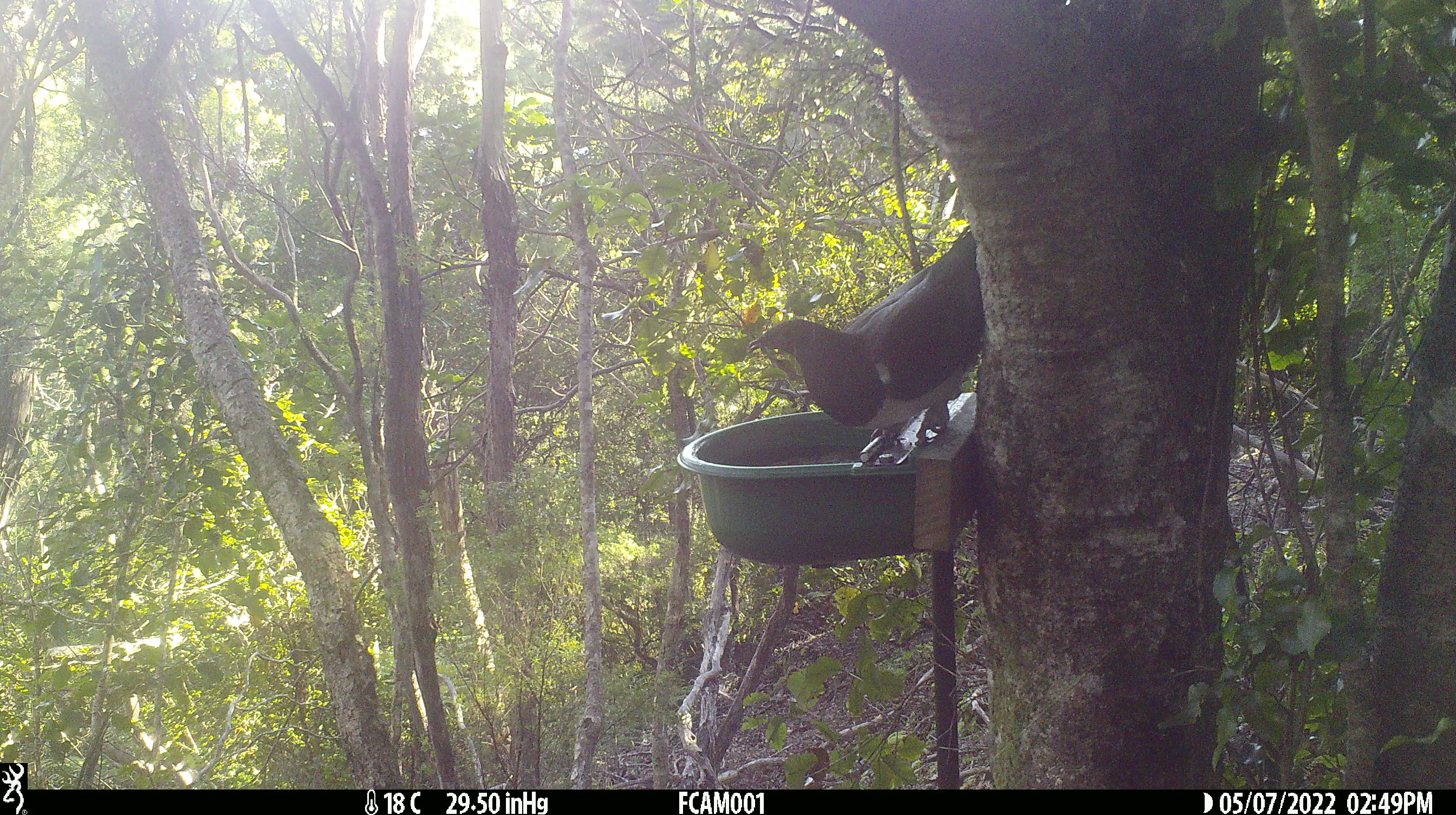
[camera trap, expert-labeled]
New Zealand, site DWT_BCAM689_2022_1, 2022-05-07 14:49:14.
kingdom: Animalia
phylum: Chordata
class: Aves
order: Columbiformes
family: Columbidae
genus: Hemiphaga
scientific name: Hemiphaga novaeseelandiae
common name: new zealand pigeon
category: kereru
Kereru (new zealand pigeon) (Hemiphaga novaeseelandiae).